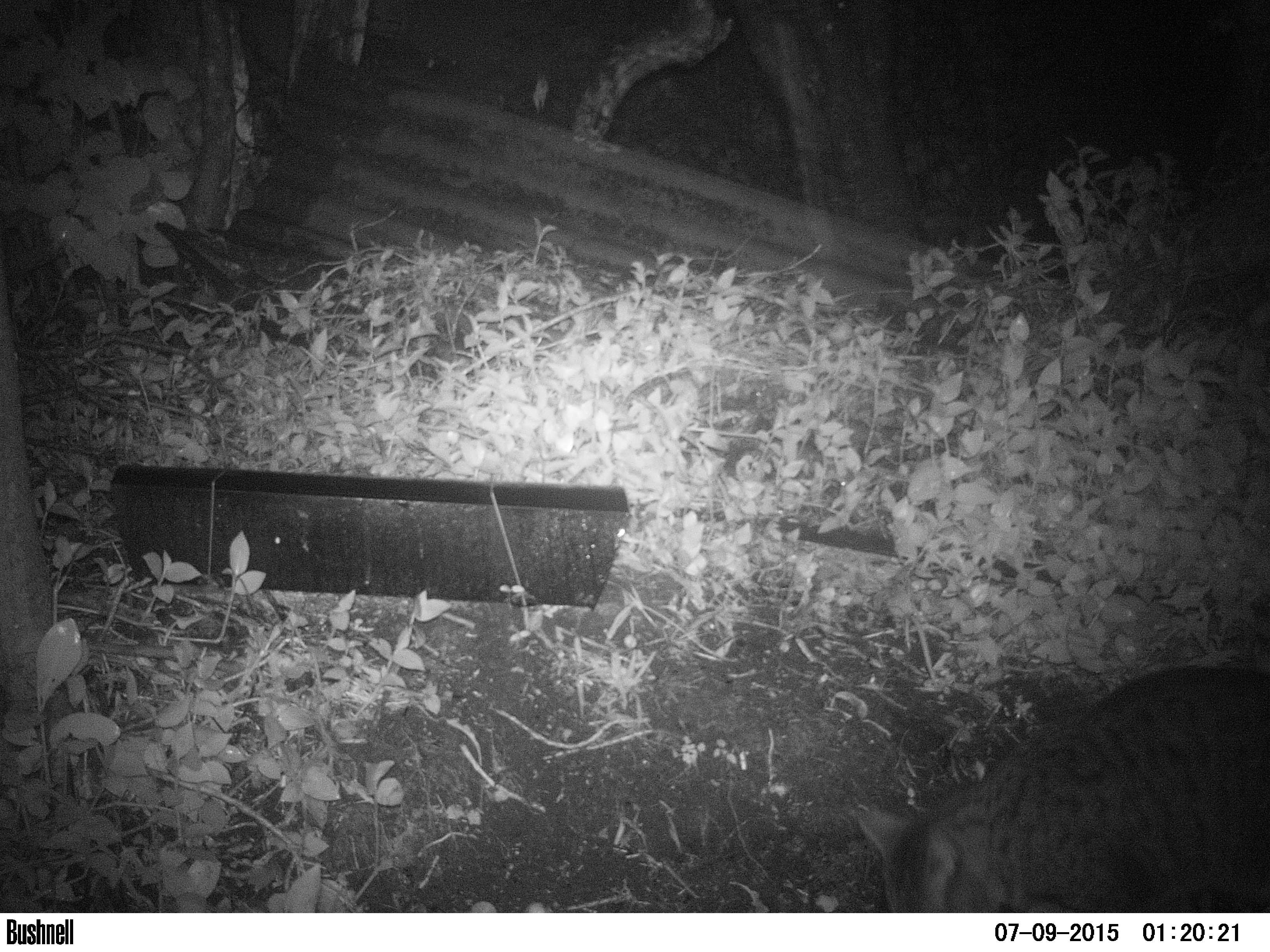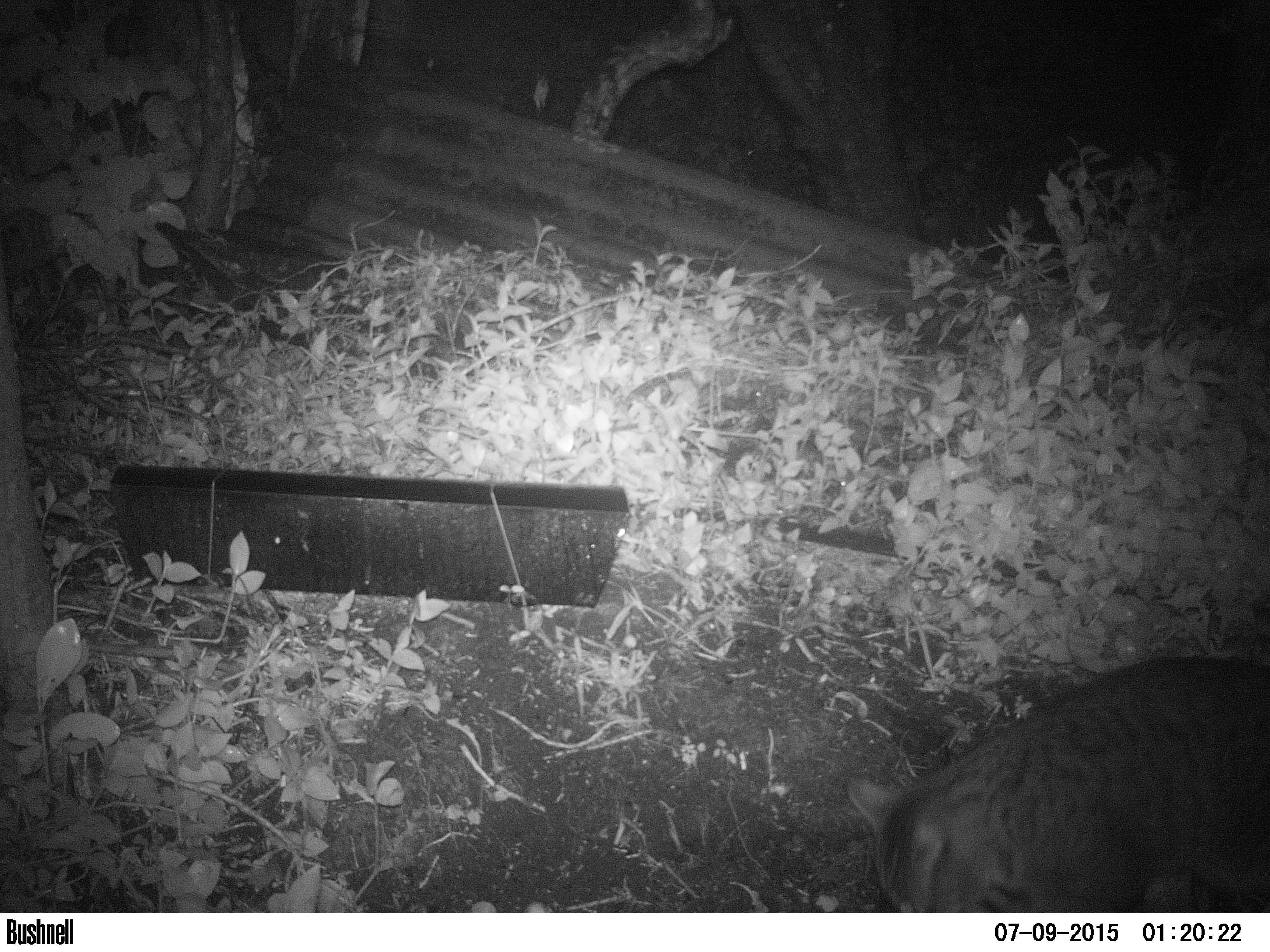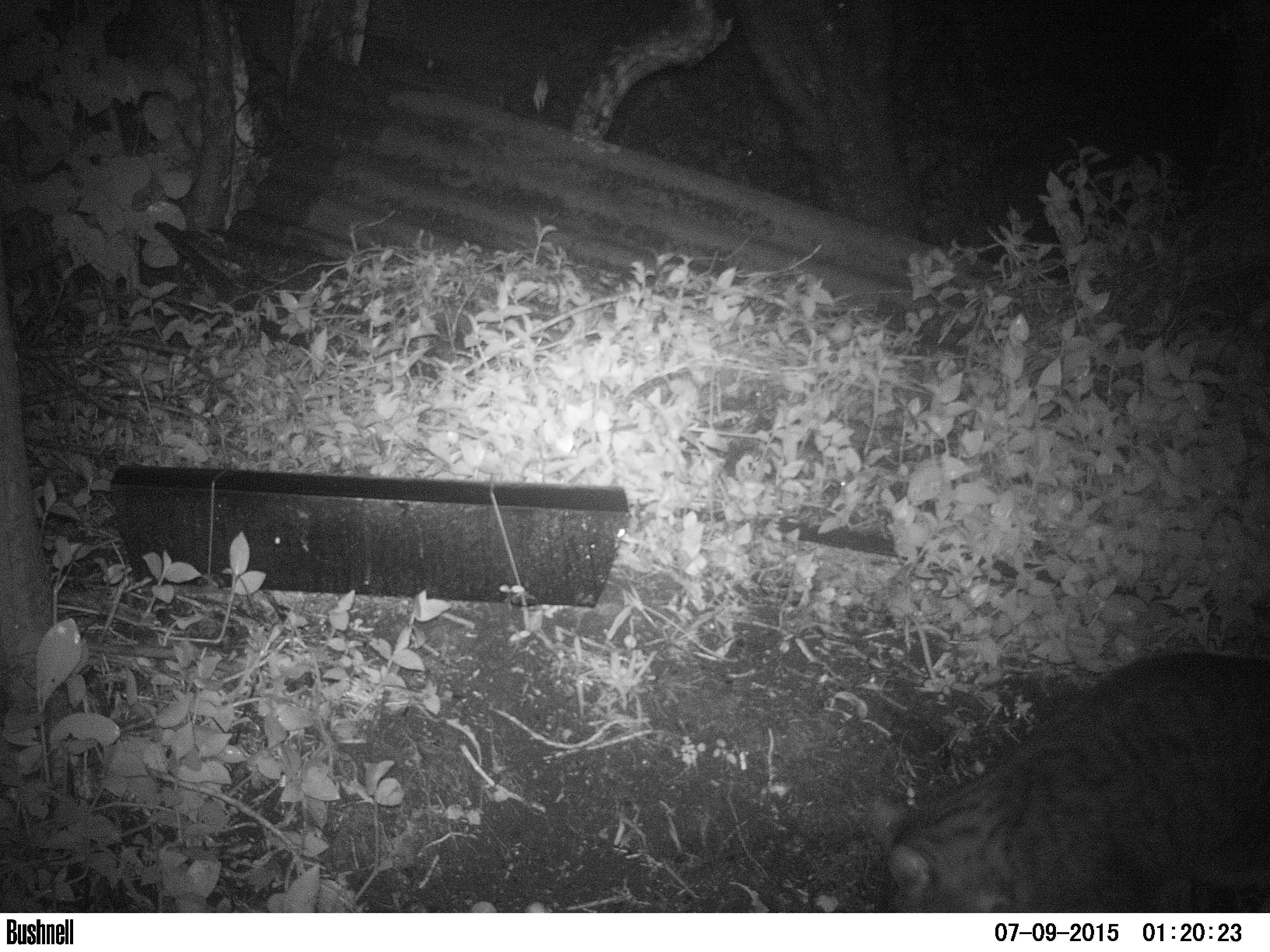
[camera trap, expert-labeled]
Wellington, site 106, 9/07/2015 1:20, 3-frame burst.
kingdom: Animalia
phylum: Chordata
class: Mammalia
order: Carnivora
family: Felidae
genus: Felis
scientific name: Felis catus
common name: cat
Cat (Felis catus).